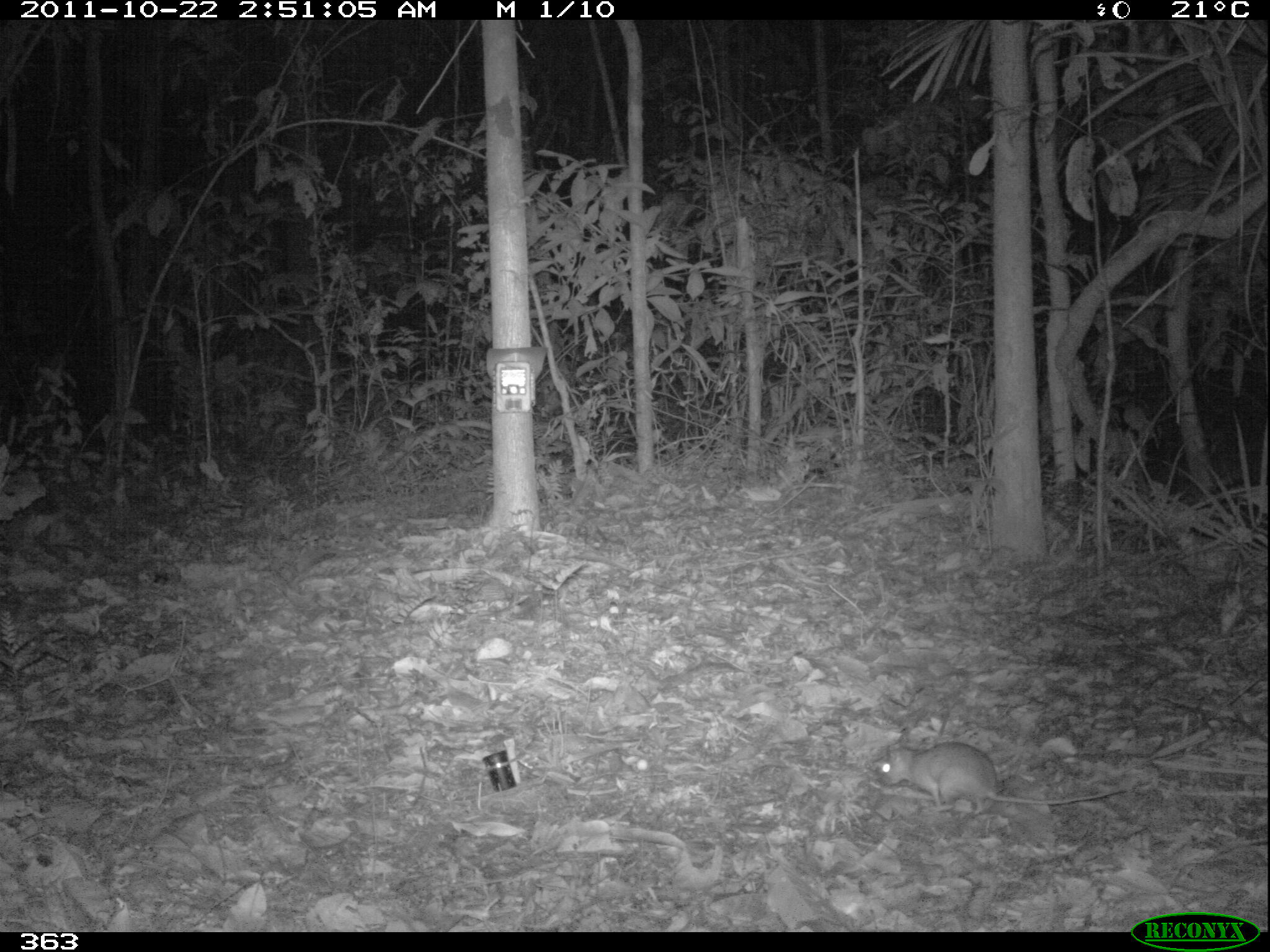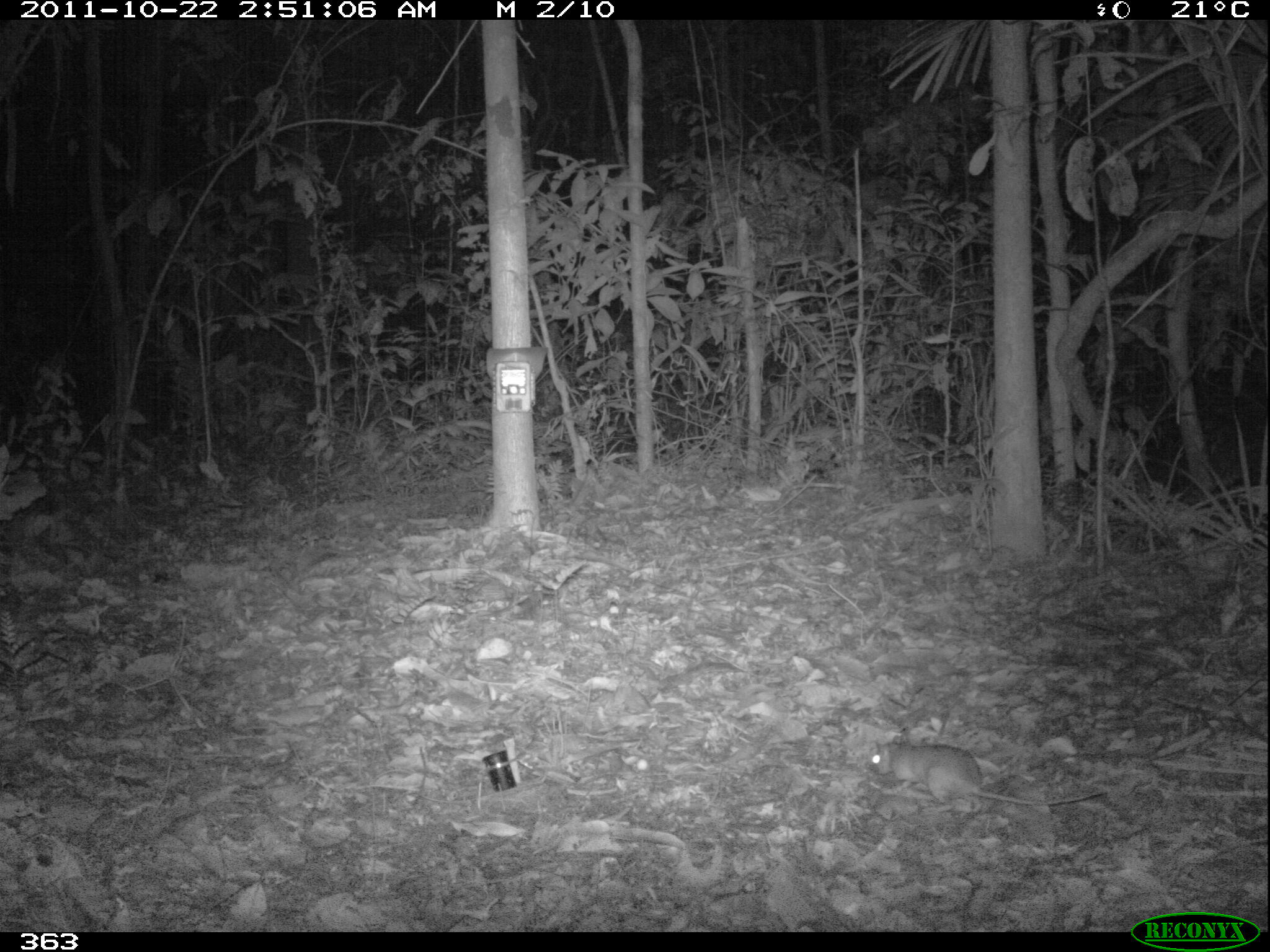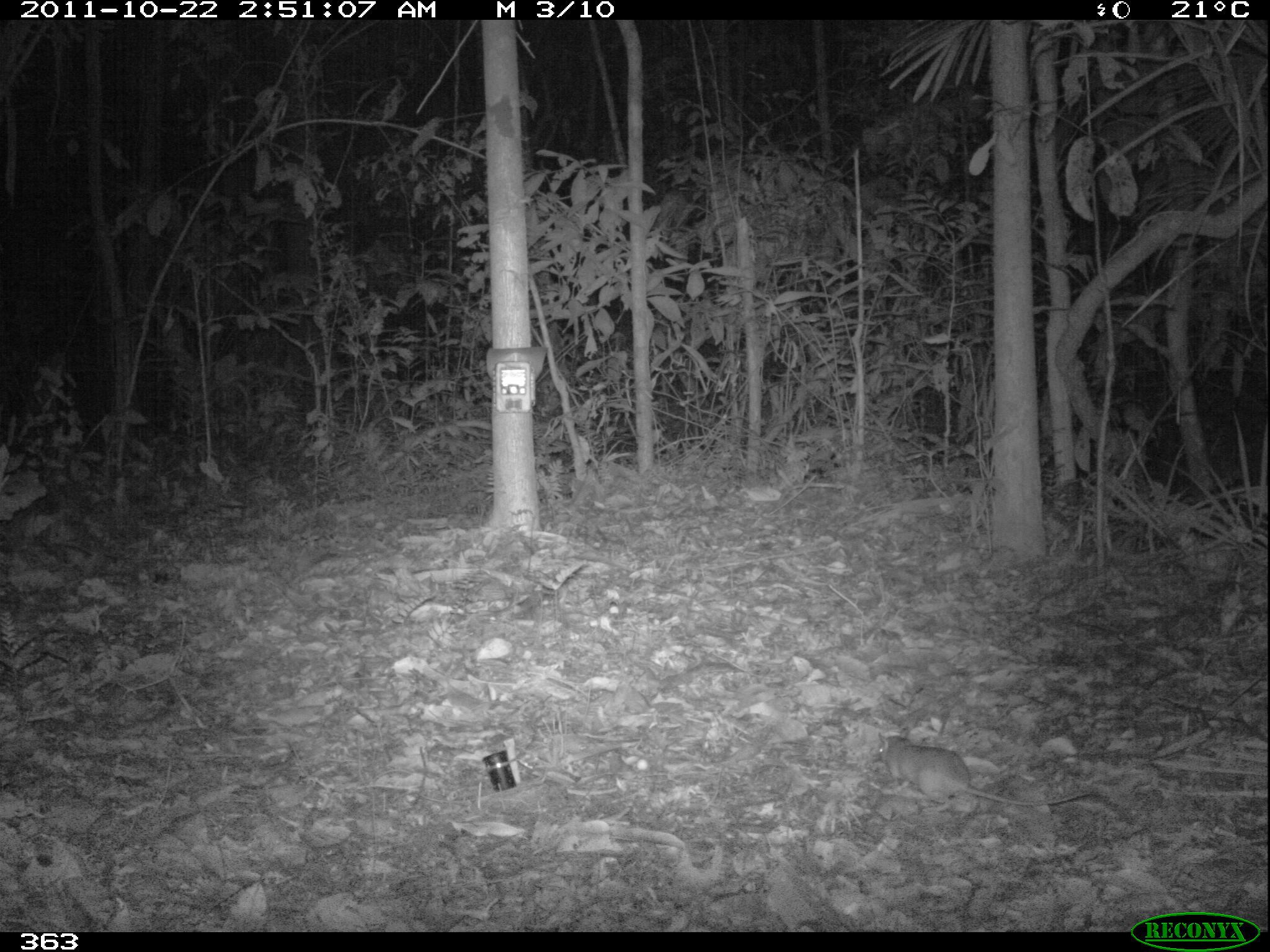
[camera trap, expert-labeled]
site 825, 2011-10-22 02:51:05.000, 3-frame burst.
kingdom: Animalia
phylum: Chordata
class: Mammalia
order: Rodentia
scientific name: Rodentia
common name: rodents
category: unknown rodent